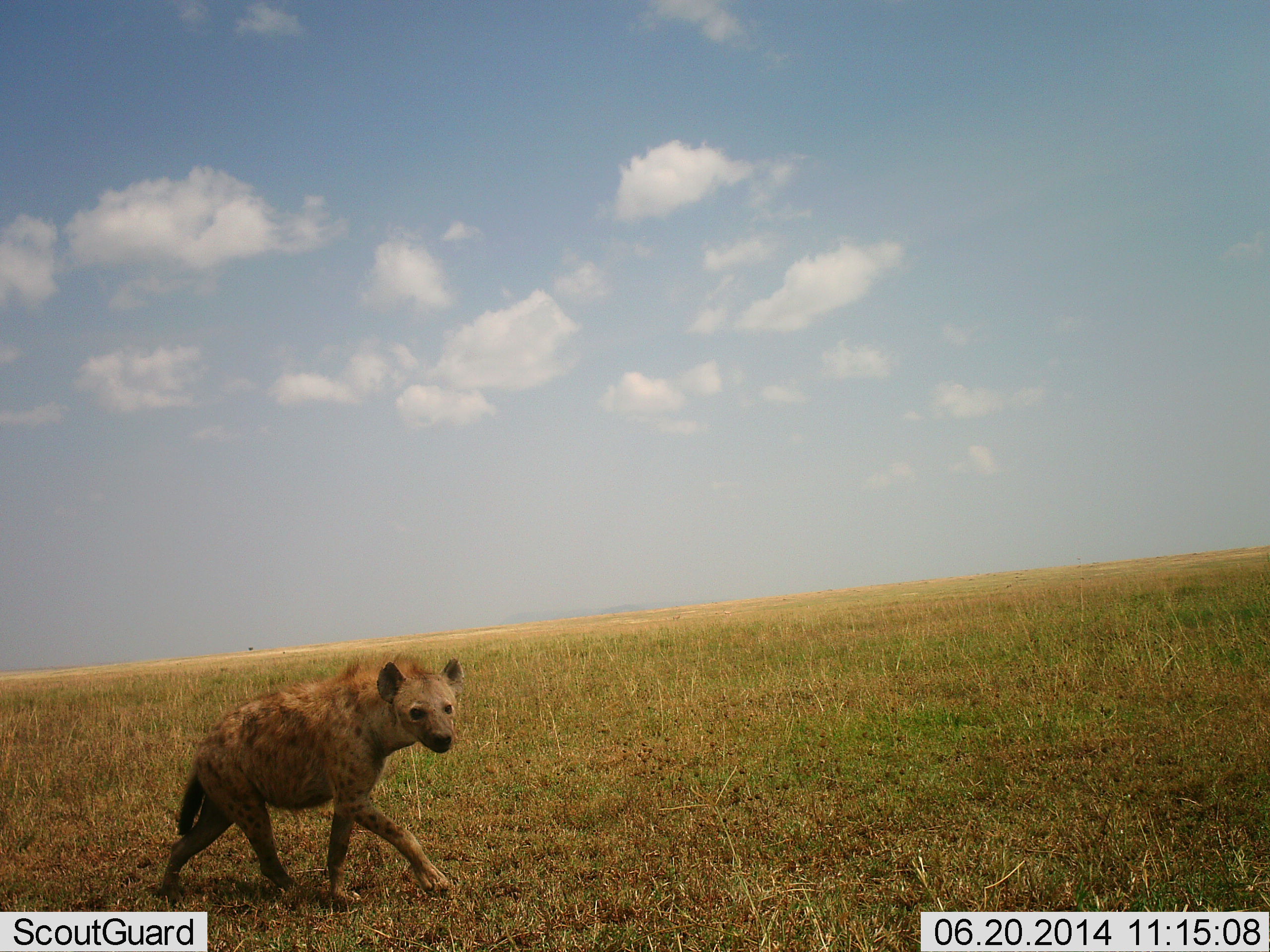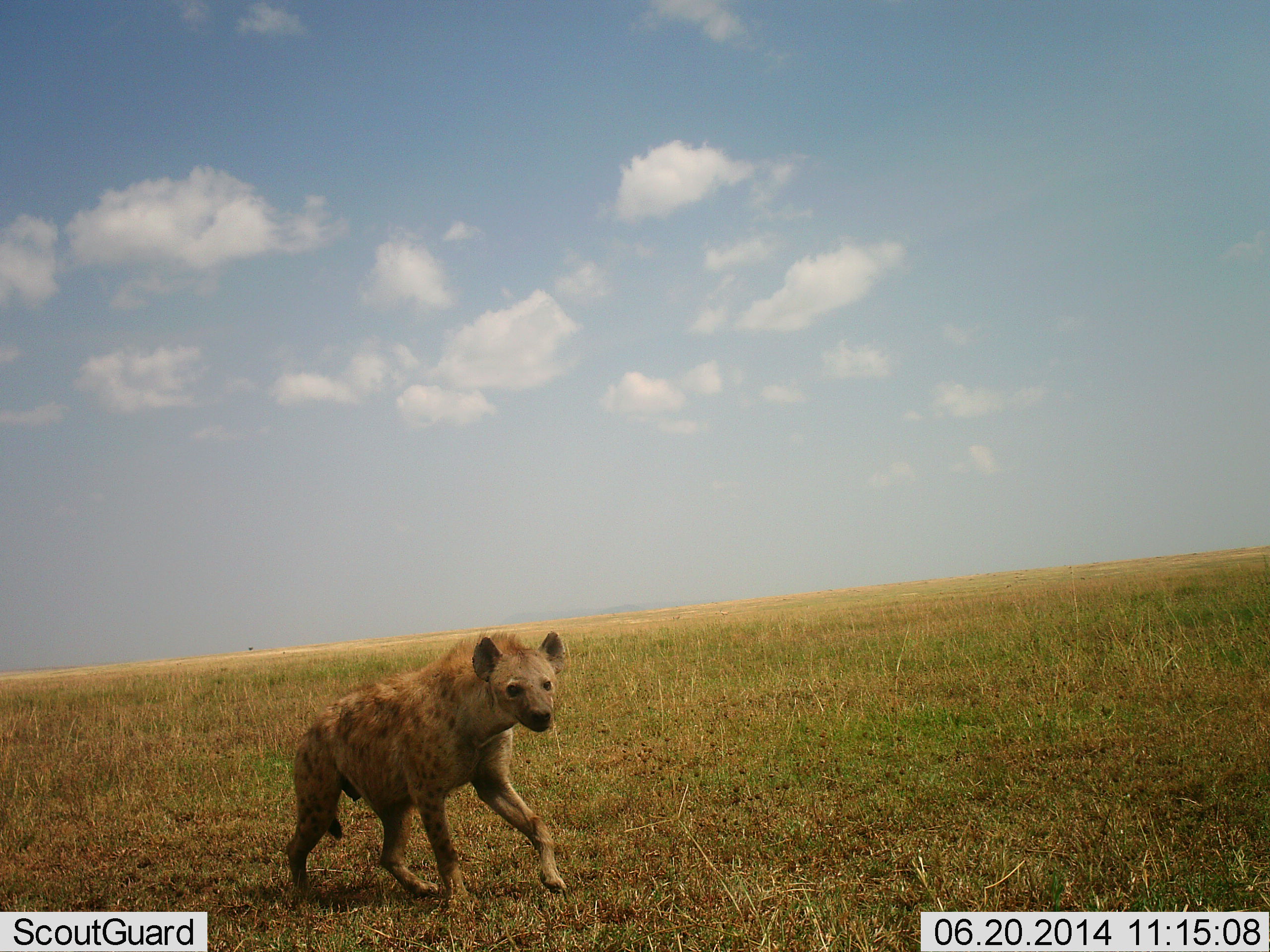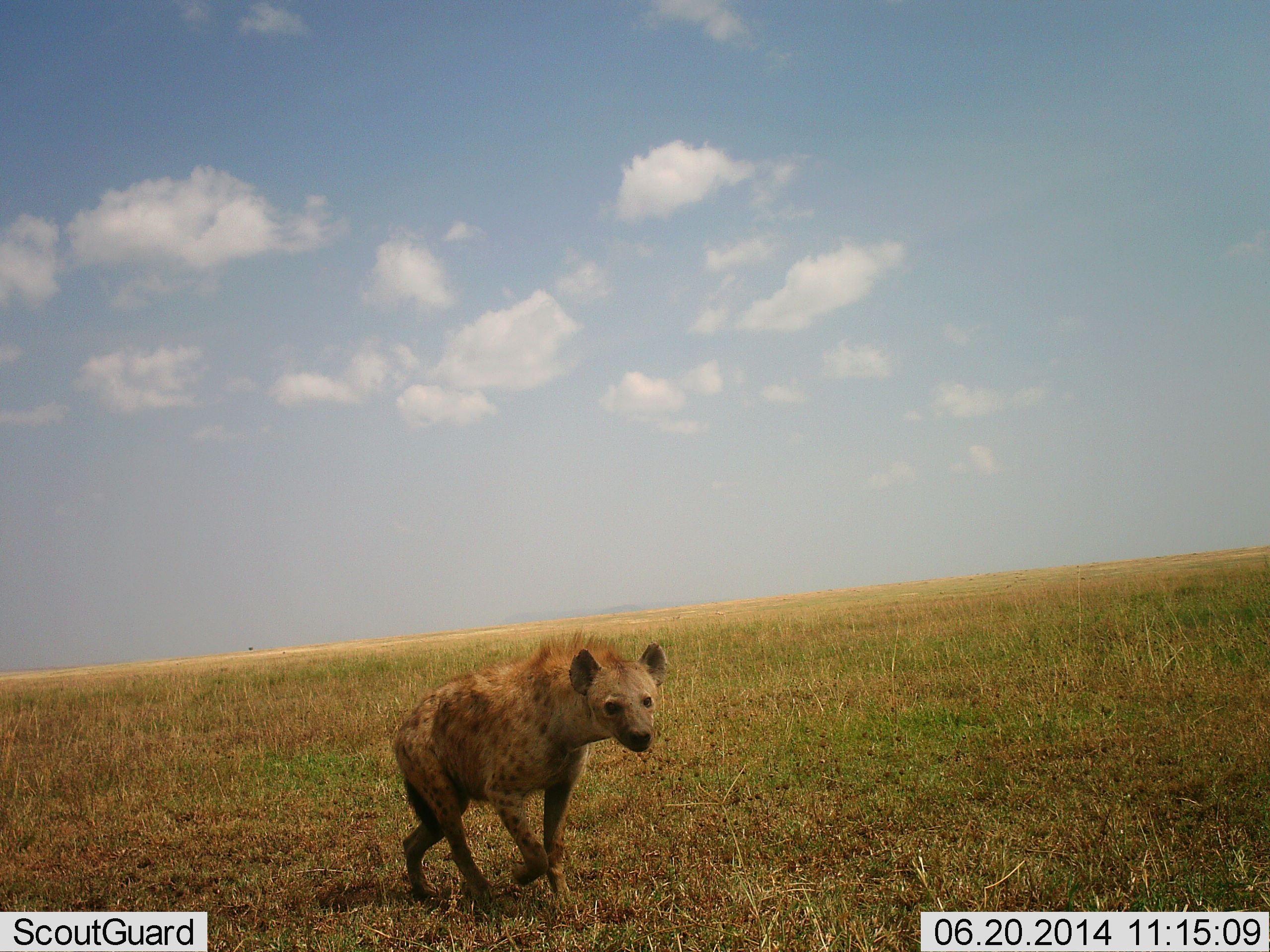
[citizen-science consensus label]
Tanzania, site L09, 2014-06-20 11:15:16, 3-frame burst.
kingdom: Animalia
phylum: Chordata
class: Mammalia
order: Carnivora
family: Hyaenidae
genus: Crocuta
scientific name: Crocuta crocuta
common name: spotted hyena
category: hyenaspotted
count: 1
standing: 0%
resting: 0%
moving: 100%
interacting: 0%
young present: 0%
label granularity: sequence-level